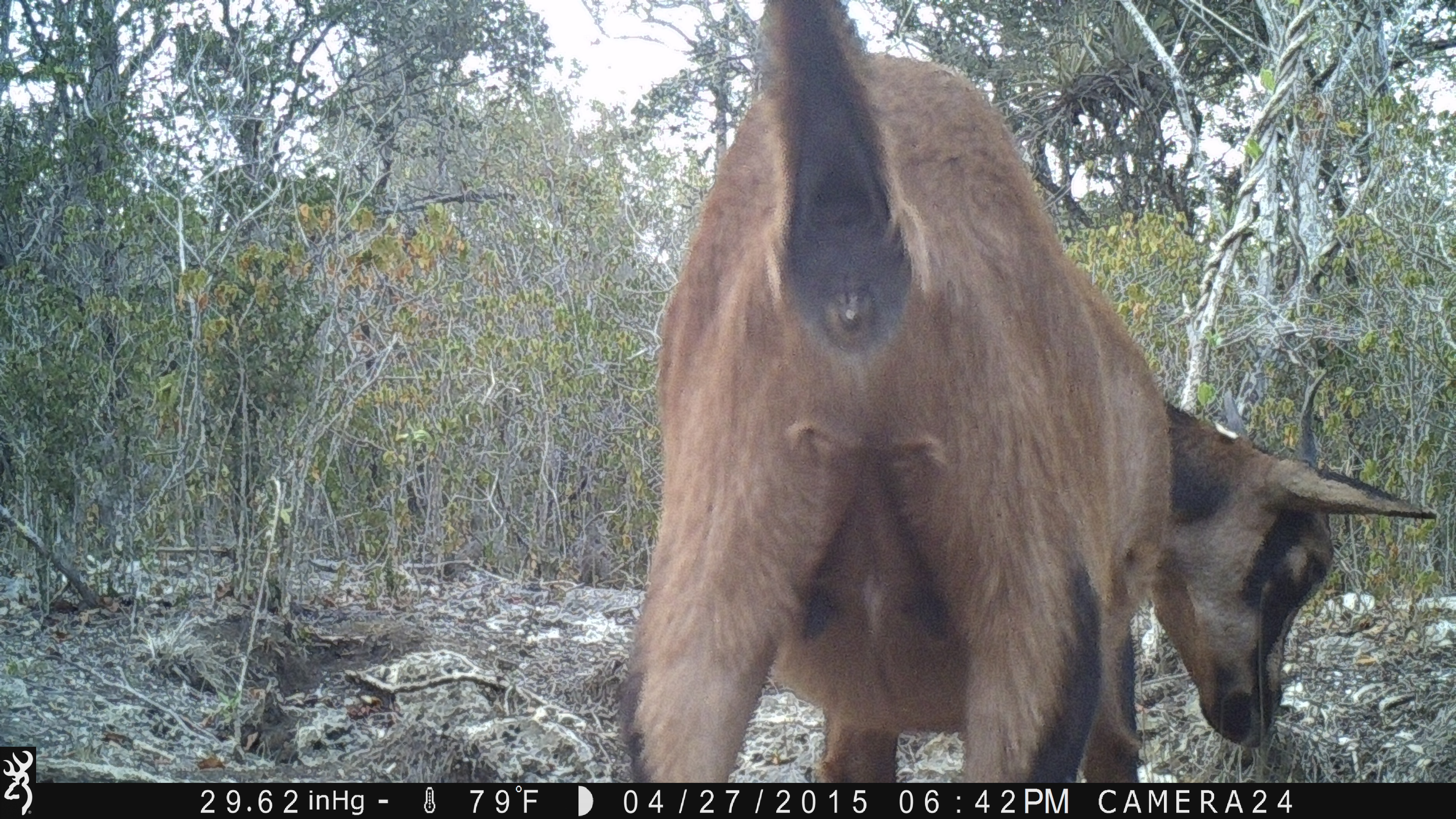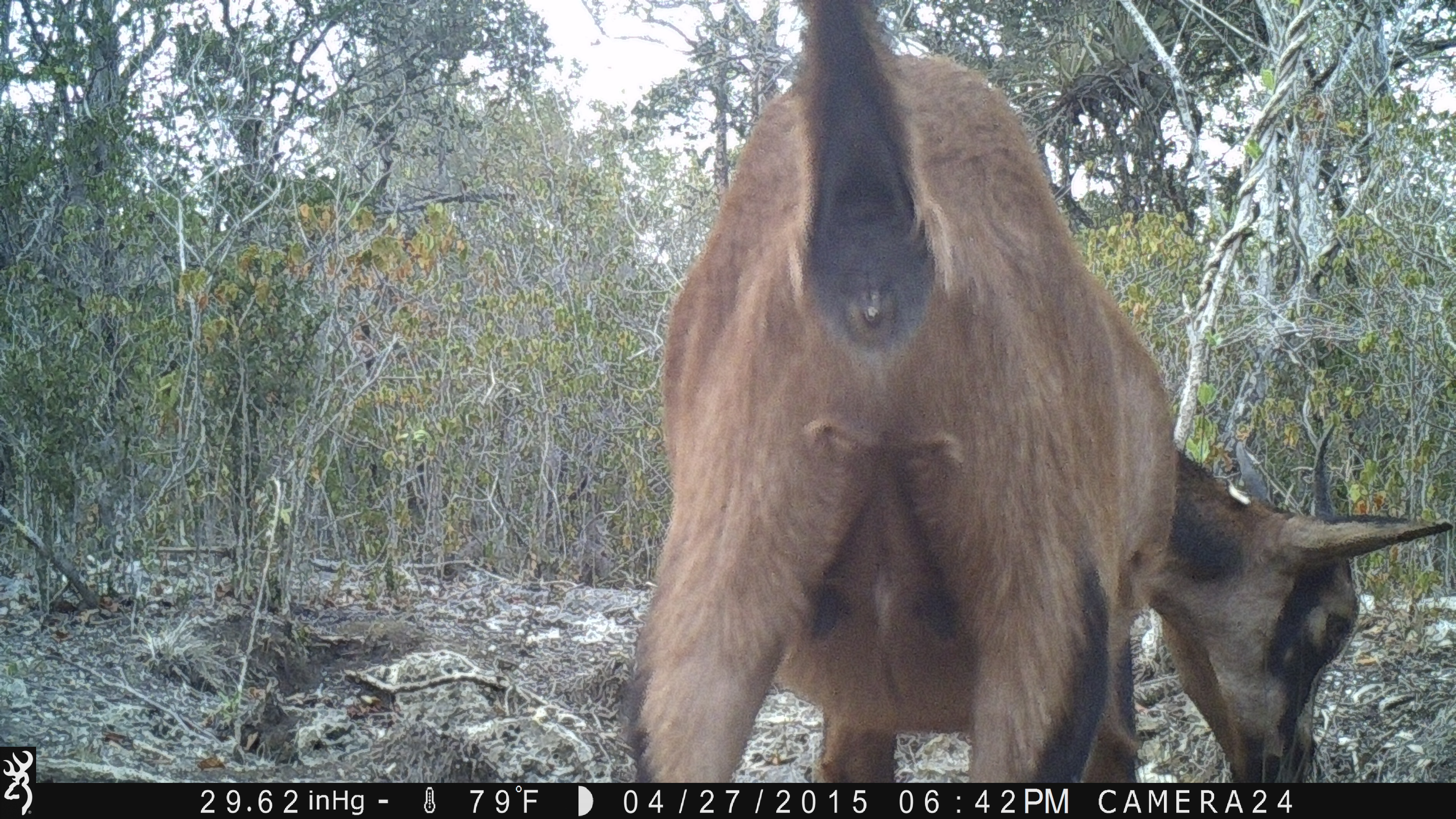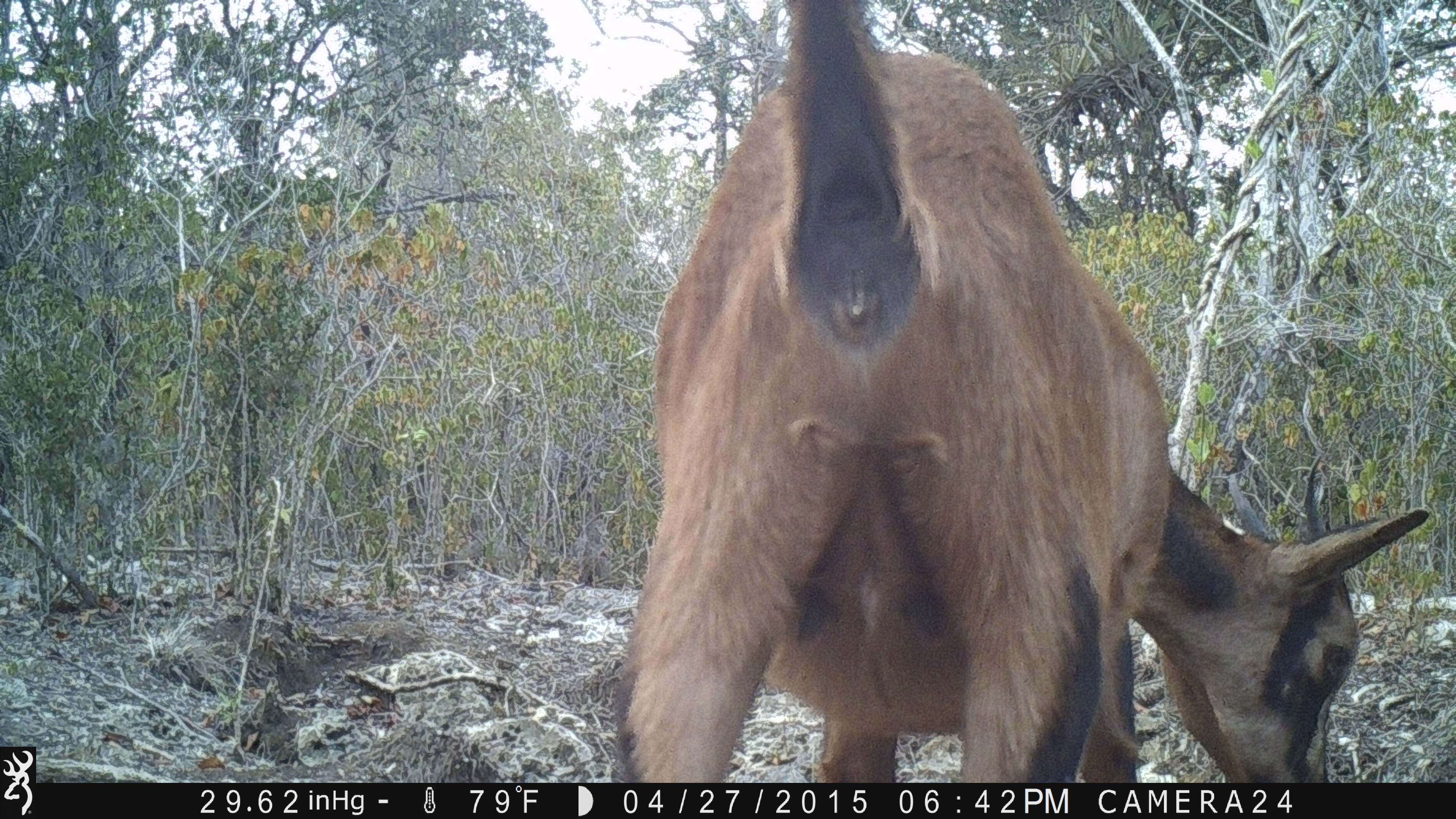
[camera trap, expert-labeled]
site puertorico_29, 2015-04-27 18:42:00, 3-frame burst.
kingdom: Animalia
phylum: Chordata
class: Mammalia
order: Artiodactyla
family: Bovidae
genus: Capra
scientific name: Capra hircus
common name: goat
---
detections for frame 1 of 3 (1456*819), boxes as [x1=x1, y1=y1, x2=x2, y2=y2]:
goat: [x1=632, y1=7, x2=1383, y2=797]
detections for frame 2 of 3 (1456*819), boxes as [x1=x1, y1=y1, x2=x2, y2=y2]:
goat: [x1=617, y1=3, x2=1455, y2=780]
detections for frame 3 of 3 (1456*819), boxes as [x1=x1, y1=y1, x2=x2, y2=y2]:
goat: [x1=609, y1=6, x2=1430, y2=780]